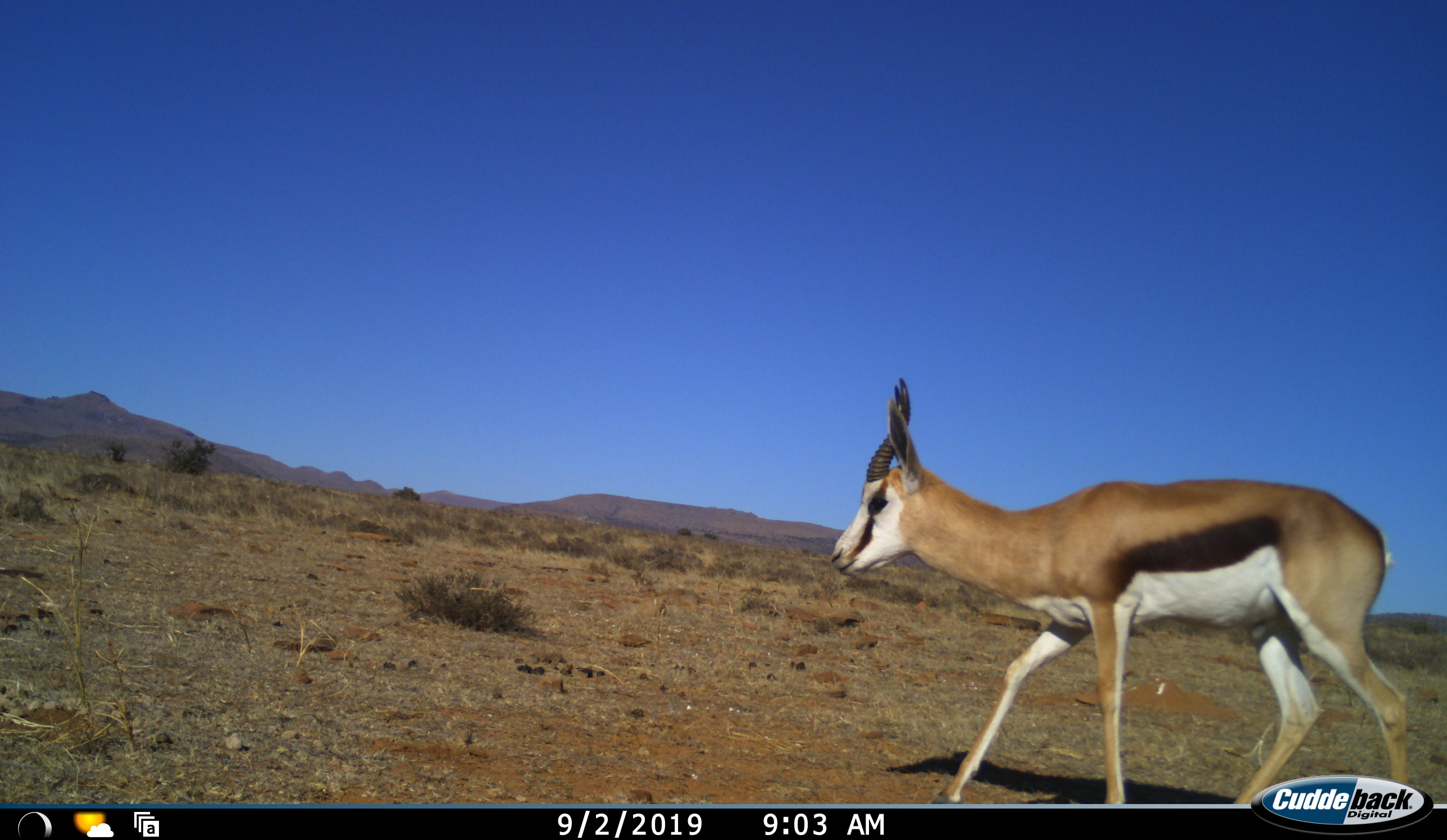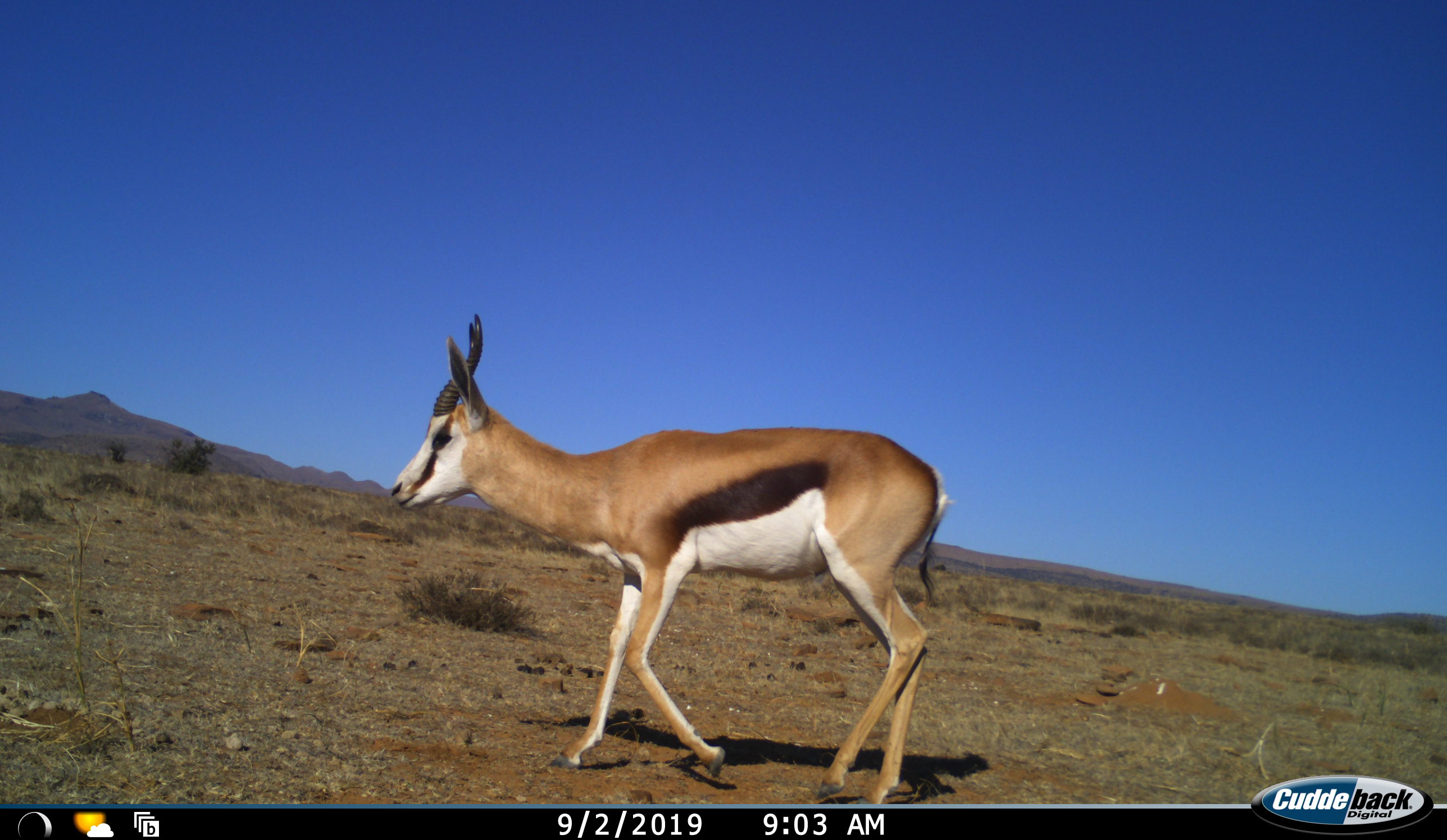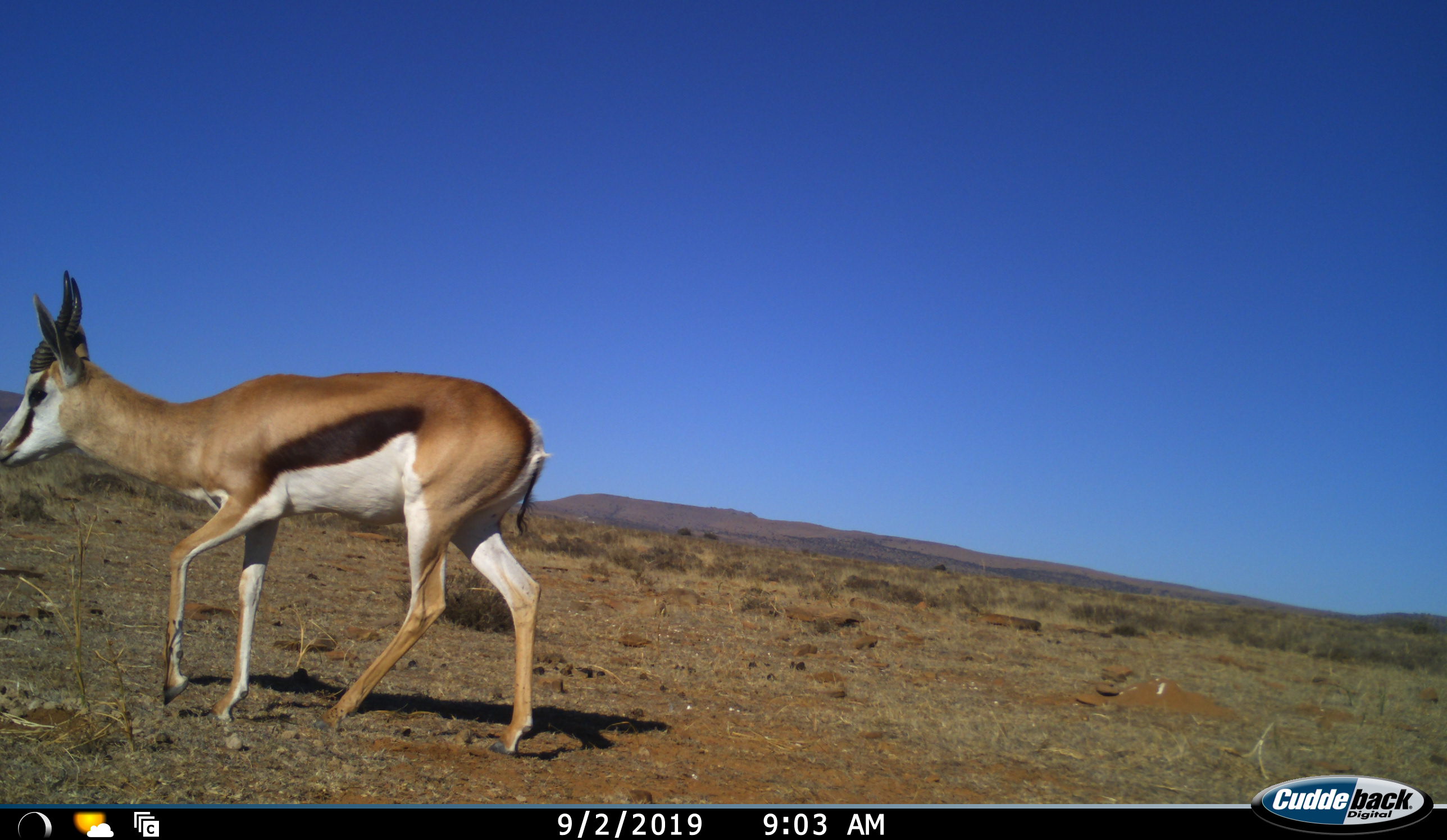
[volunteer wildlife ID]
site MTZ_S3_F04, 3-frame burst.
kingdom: Animalia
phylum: Chordata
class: Mammalia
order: Artiodactyla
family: Bovidae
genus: Antidorcas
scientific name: Antidorcas marsupialis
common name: springbok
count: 1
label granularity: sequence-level